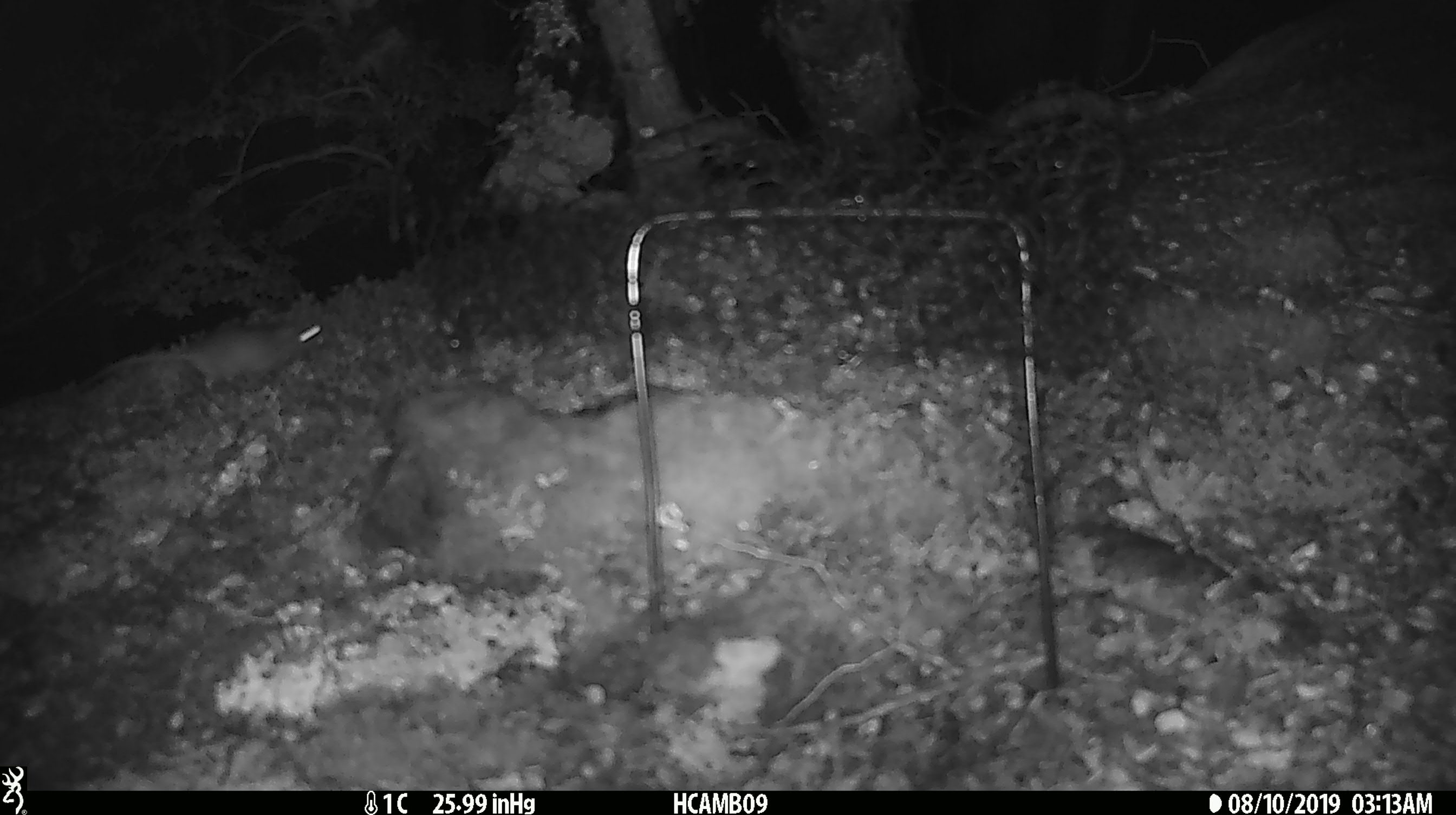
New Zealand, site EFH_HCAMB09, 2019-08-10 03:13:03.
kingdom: Animalia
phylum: Chordata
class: Mammalia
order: Rodentia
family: Muridae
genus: Mus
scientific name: Mus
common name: mouse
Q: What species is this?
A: Mouse (Mus).